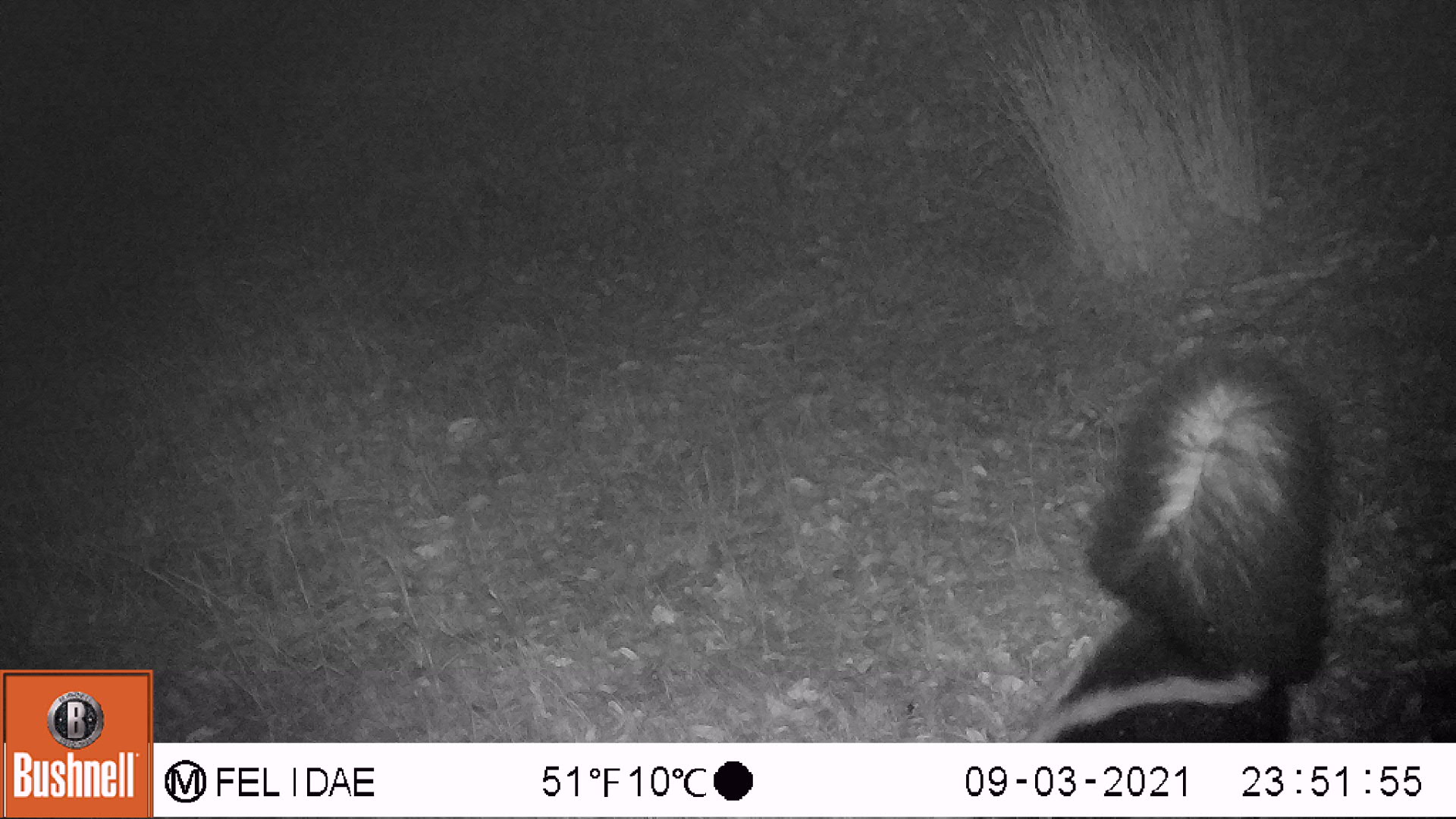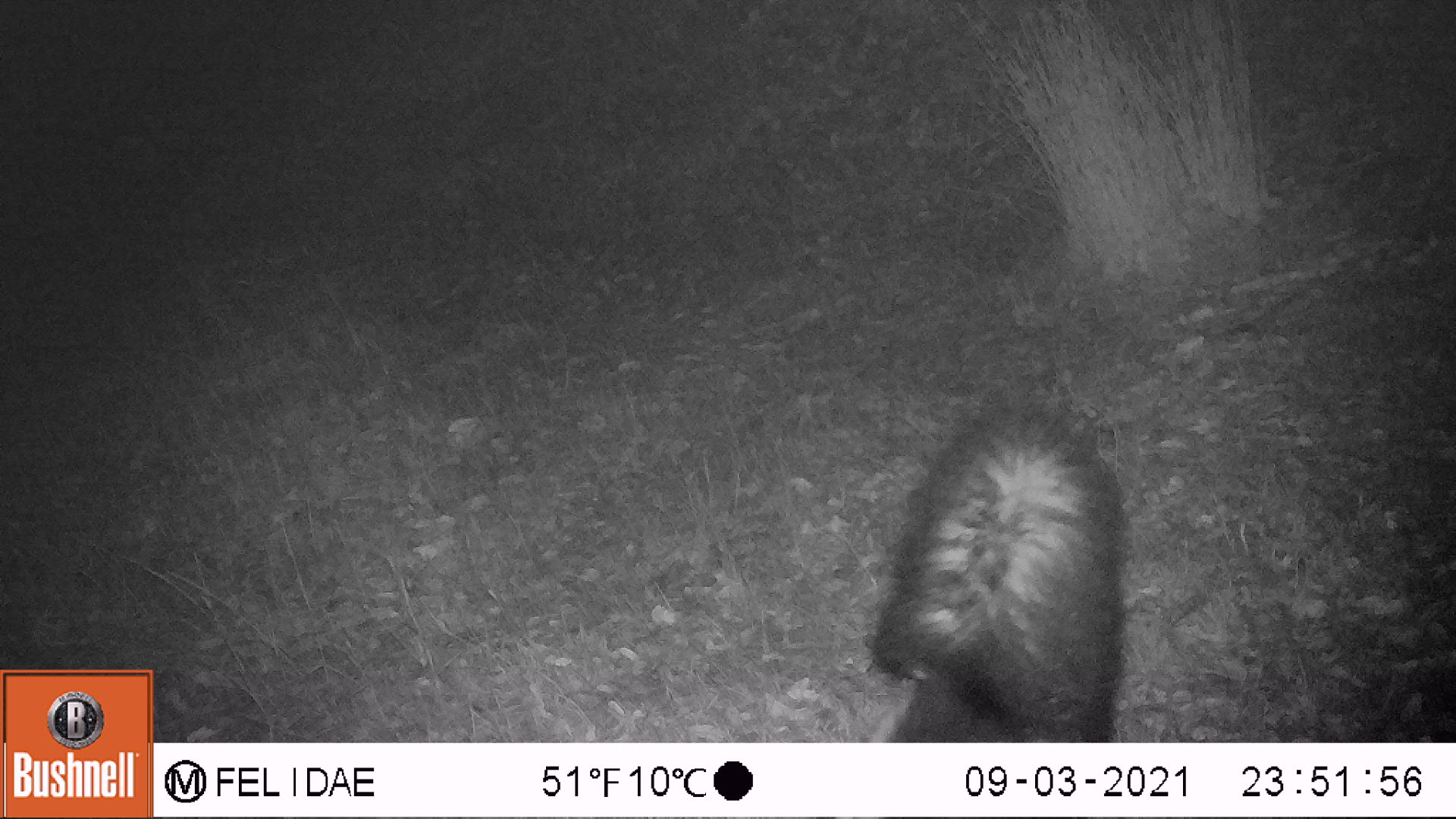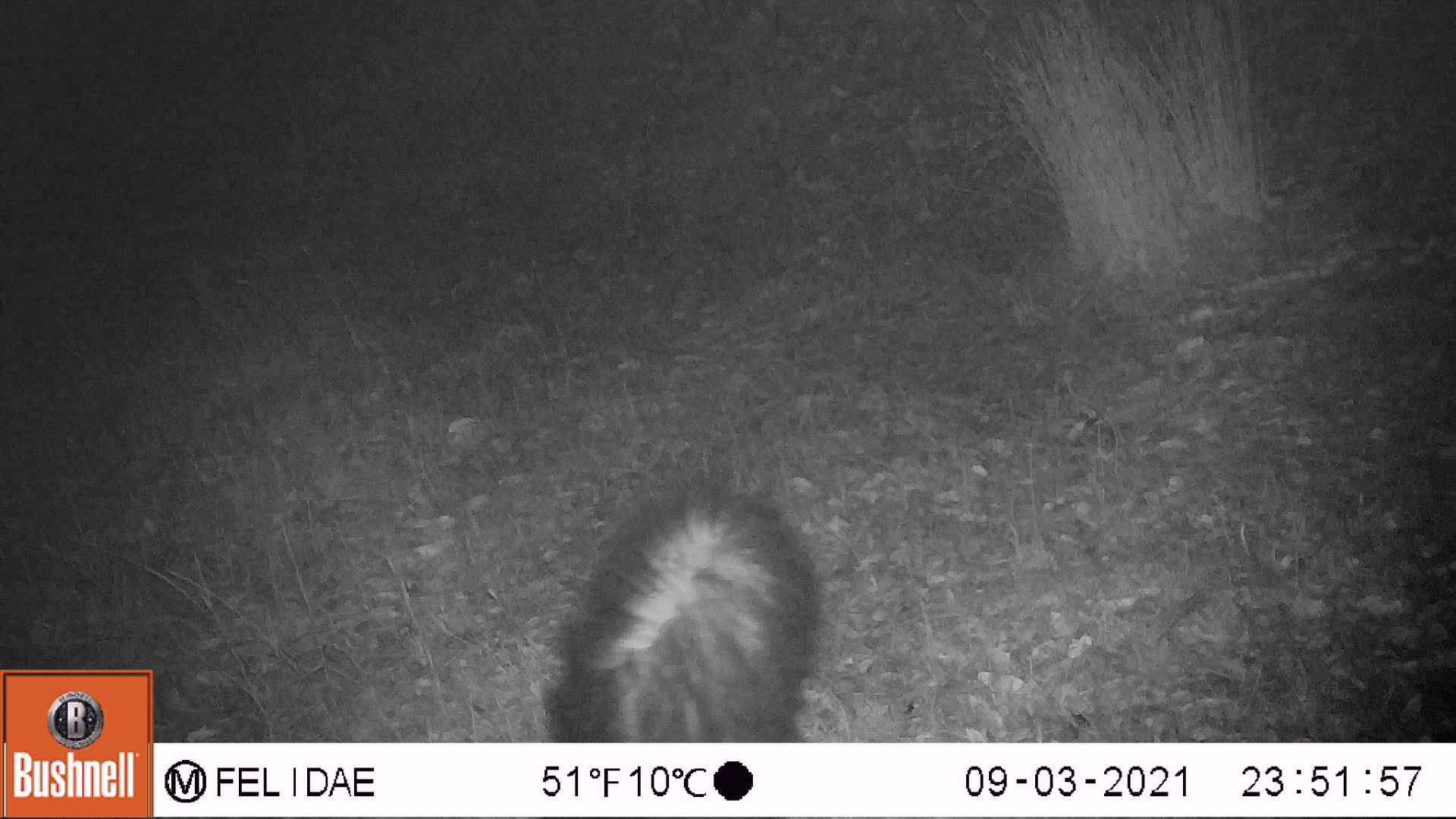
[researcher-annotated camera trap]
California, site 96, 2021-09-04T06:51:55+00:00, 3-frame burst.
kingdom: Animalia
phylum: Chordata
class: Mammalia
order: Carnivora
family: Mephitidae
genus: Mephitis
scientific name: Mephitis mephitis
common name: striped skunk